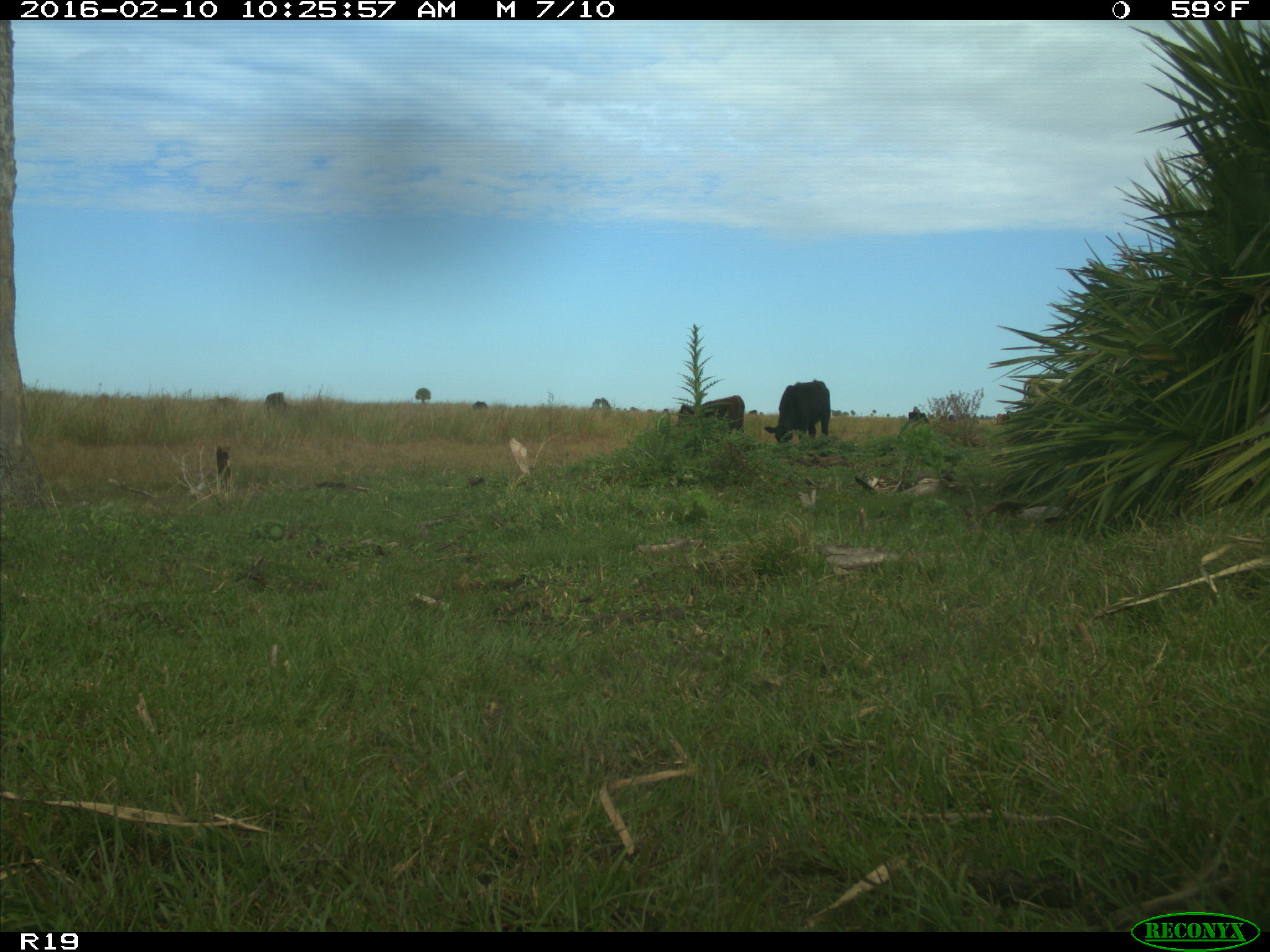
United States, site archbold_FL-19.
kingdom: Animalia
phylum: Chordata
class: Mammalia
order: Artiodactyla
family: Bovidae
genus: Bos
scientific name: Bos taurus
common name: domestic cow